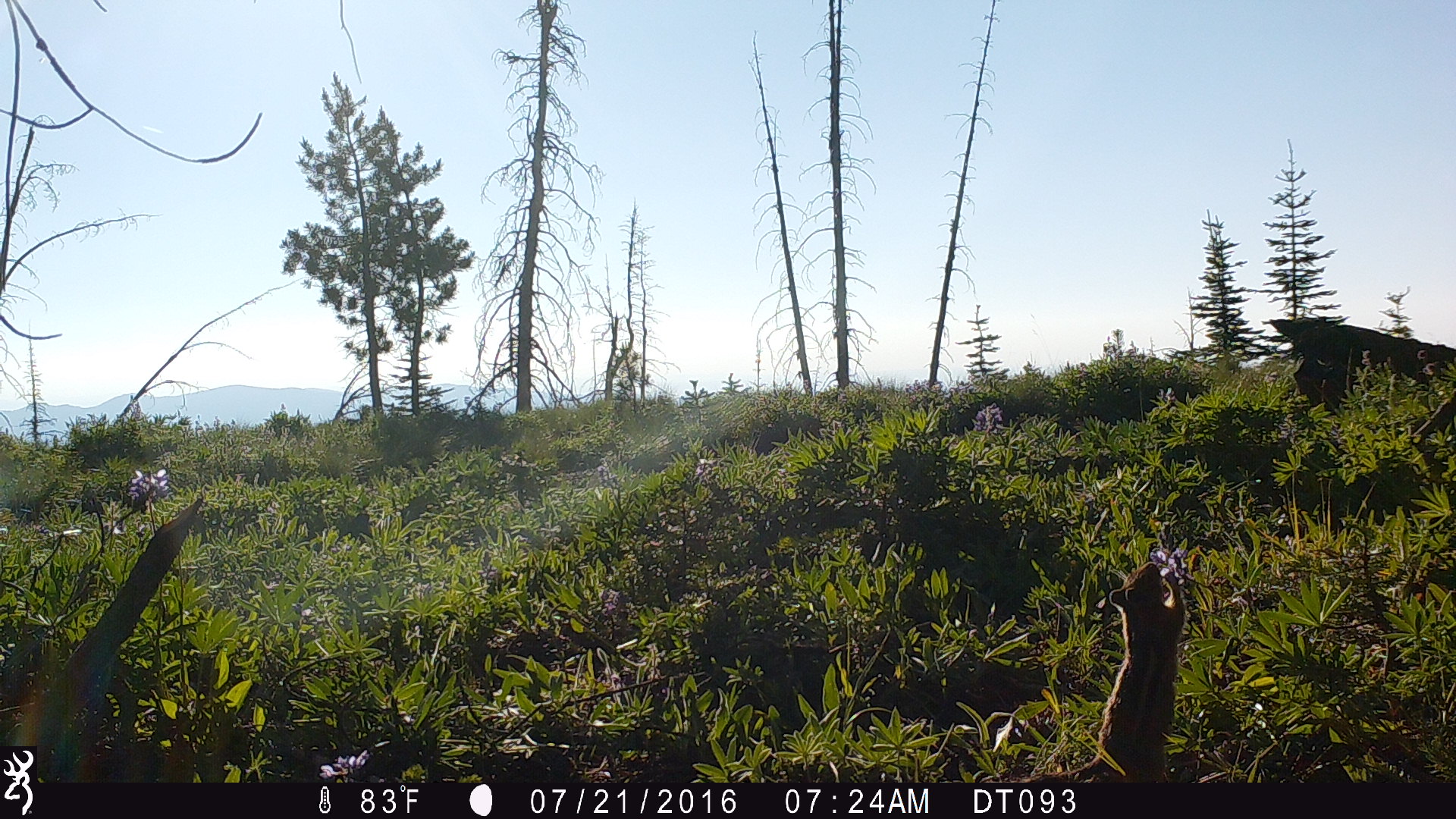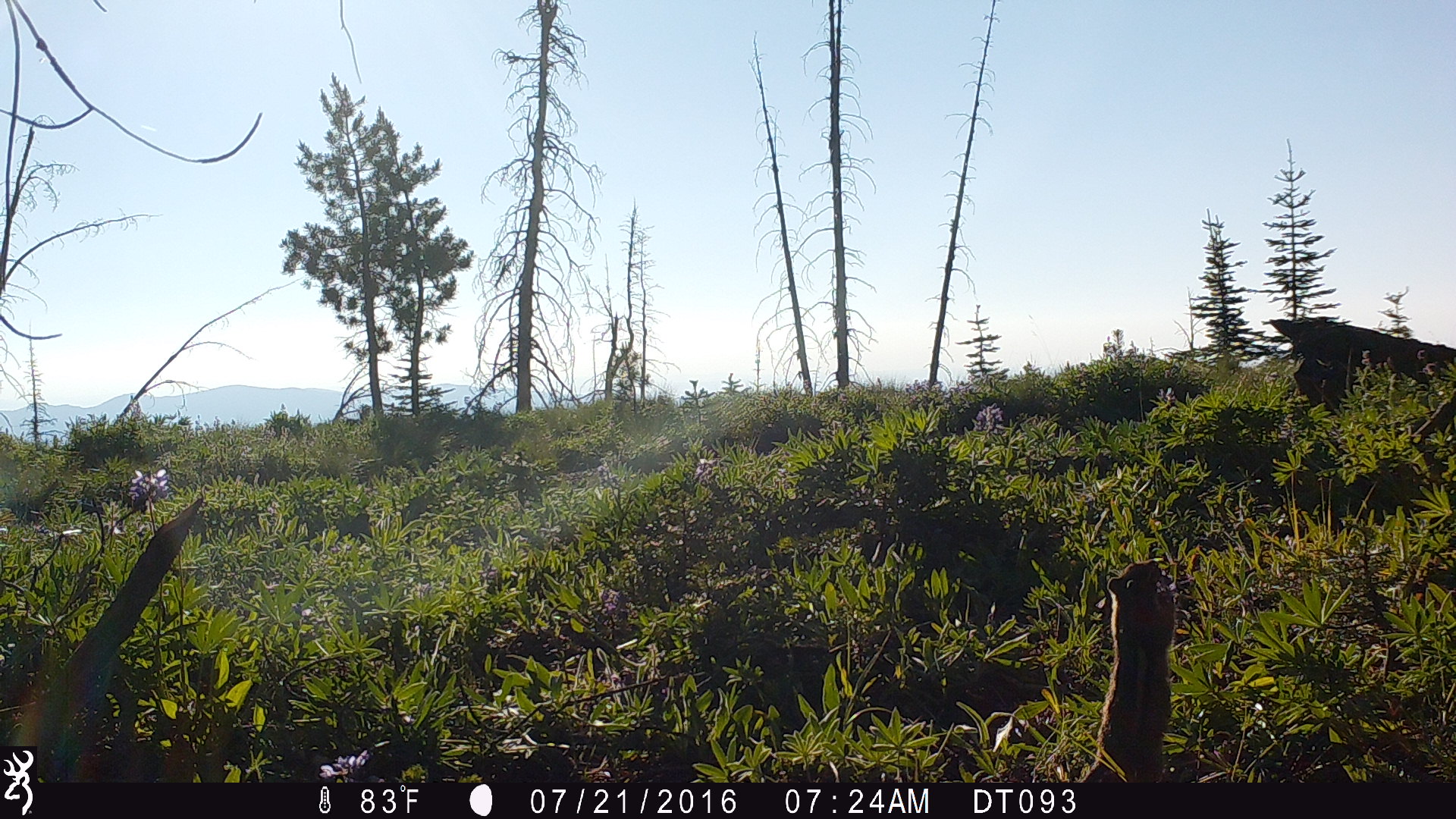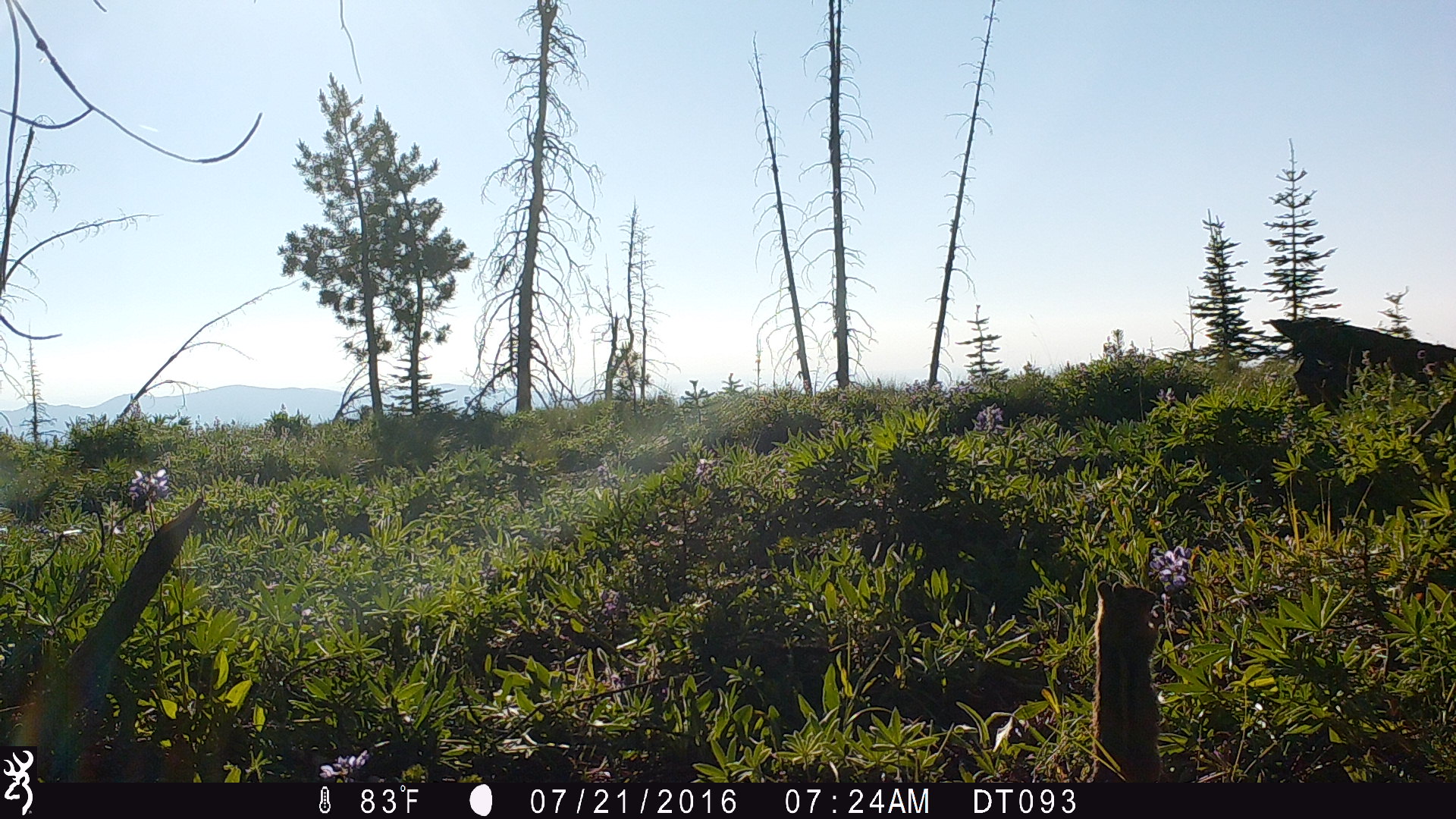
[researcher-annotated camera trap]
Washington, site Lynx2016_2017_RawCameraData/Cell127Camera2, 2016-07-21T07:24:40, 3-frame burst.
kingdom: Animalia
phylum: Chordata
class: Mammalia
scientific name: Mammalia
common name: small mammal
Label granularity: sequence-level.